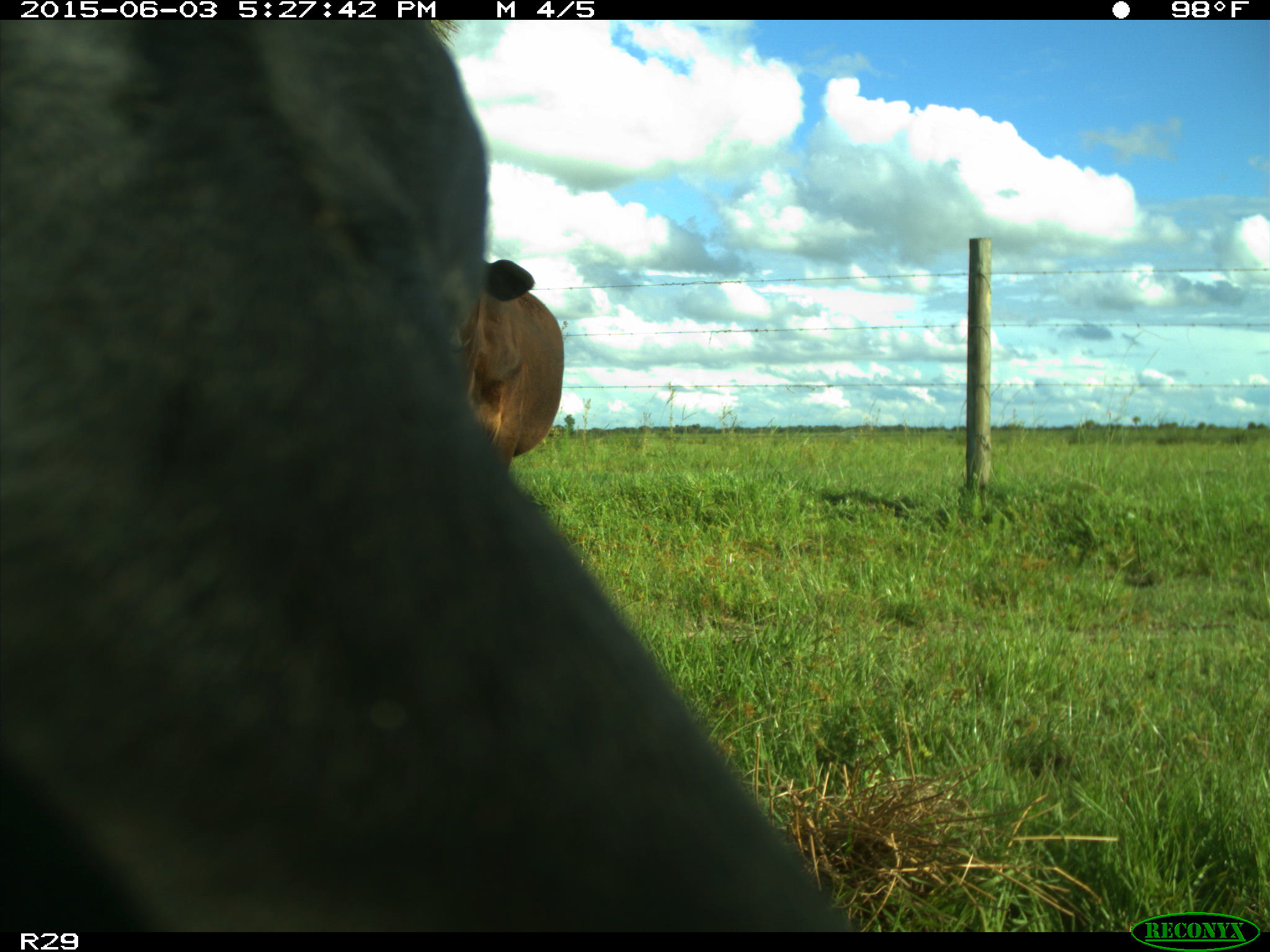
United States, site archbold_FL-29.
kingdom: Animalia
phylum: Chordata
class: Mammalia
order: Artiodactyla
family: Bovidae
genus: Bos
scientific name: Bos taurus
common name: domestic cow